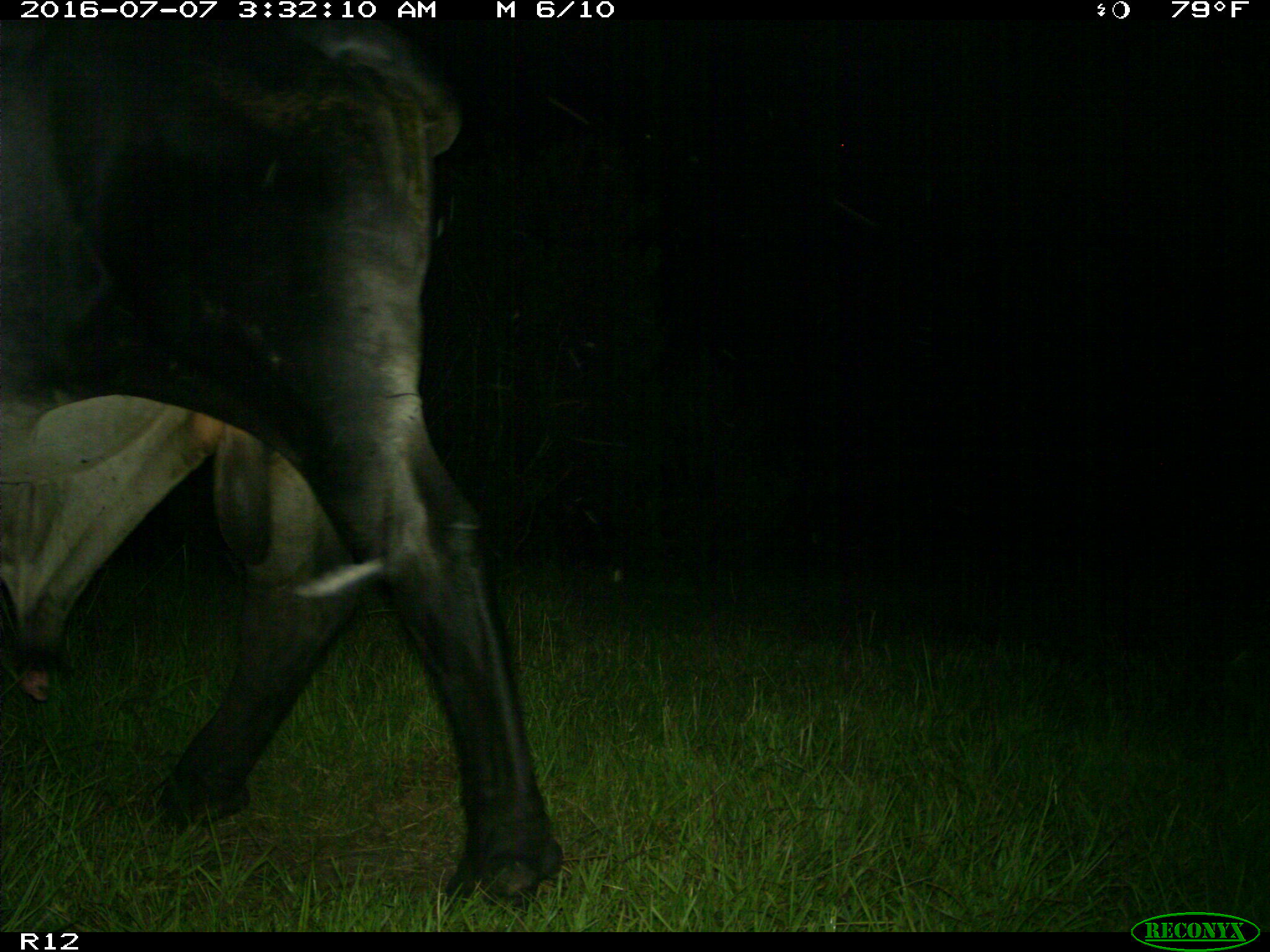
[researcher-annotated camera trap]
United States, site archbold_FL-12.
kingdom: Animalia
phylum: Chordata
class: Mammalia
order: Artiodactyla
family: Bovidae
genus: Bos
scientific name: Bos taurus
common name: domestic cow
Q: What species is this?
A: Bos taurus (domestic cow).